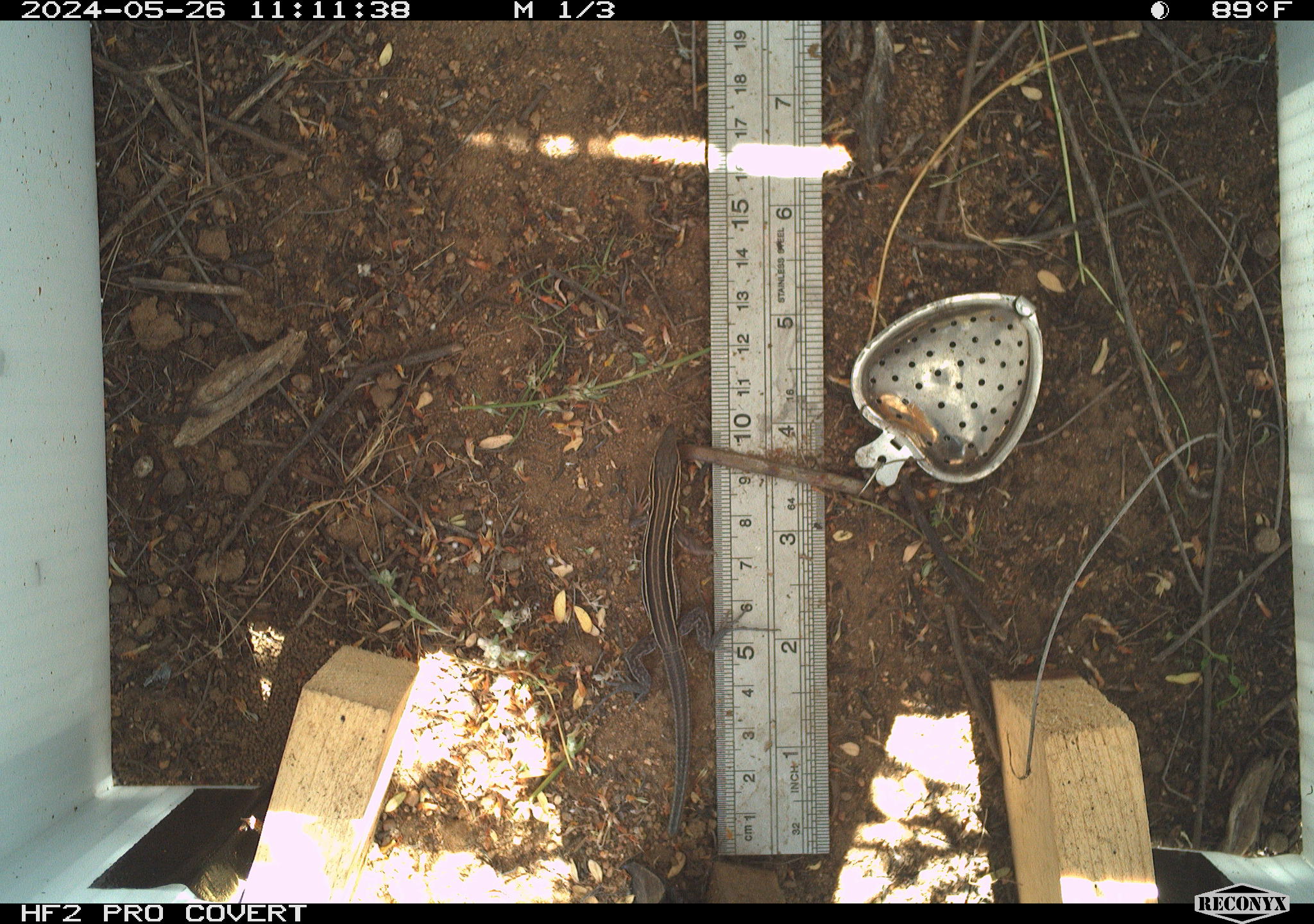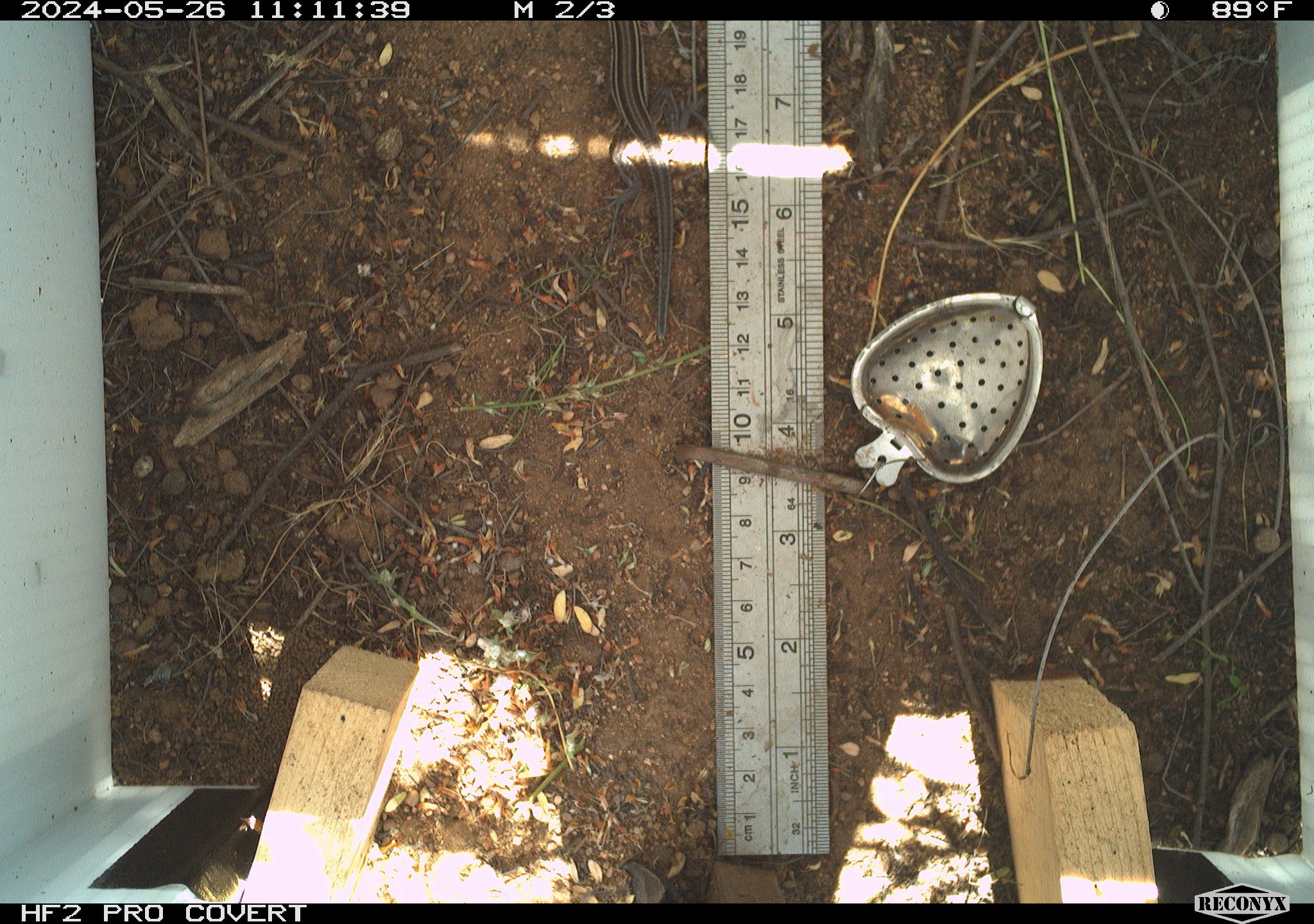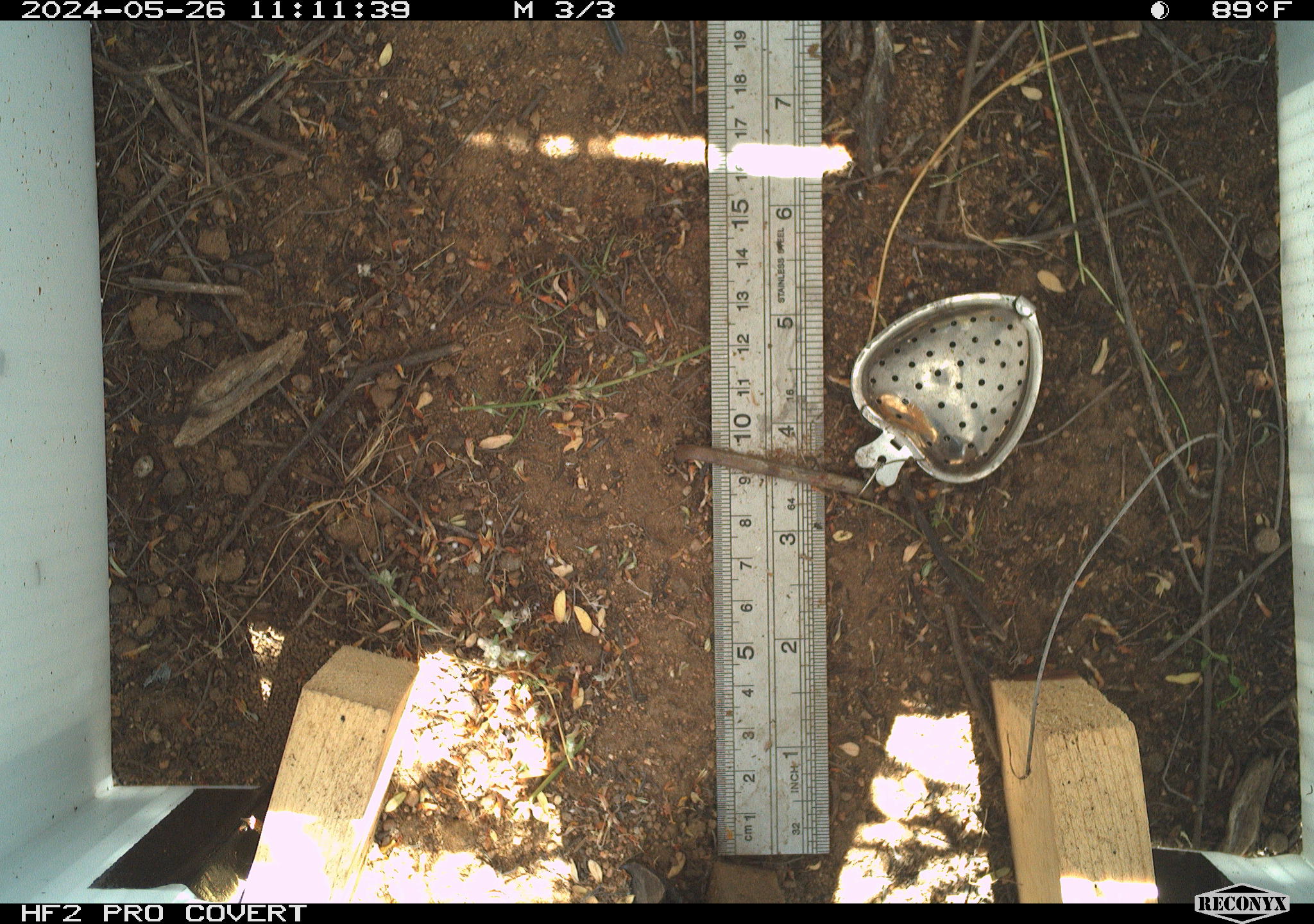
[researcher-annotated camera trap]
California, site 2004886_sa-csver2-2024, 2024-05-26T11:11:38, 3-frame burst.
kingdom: Animalia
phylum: Chordata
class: Reptilia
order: Squamata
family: Scincidae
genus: Plestiodon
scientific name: Plestiodon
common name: blue-tailed skinks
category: plestiodon species